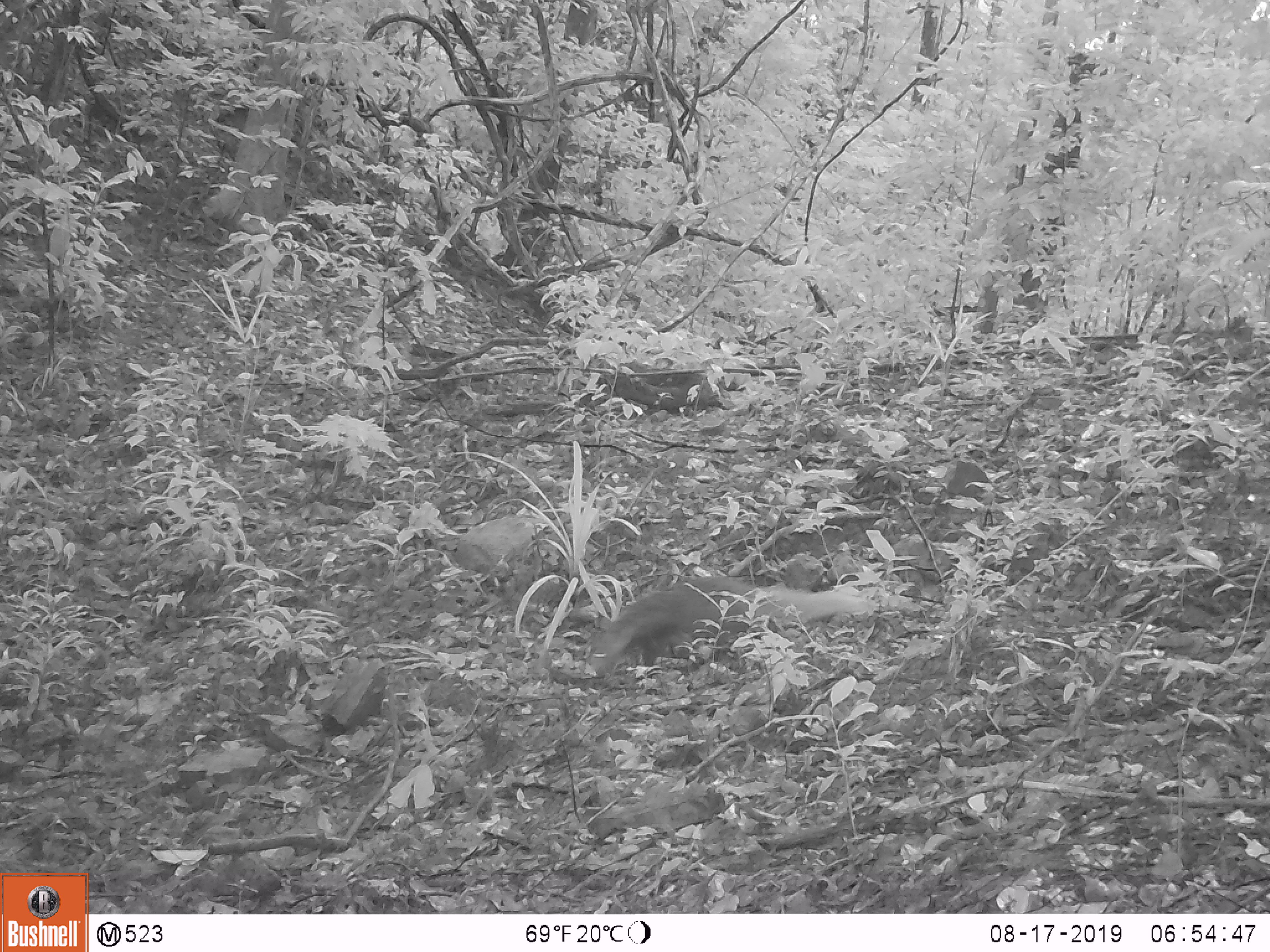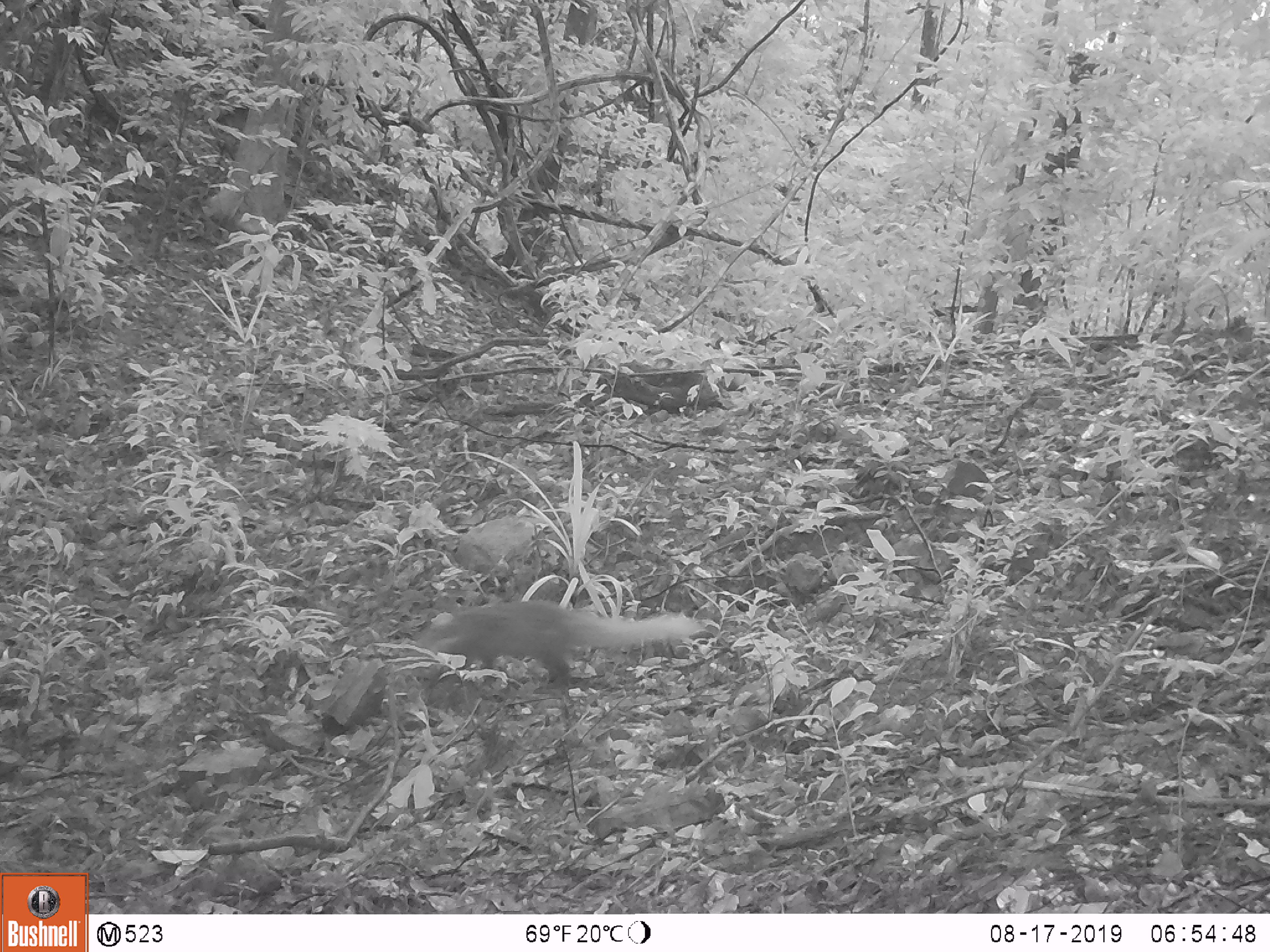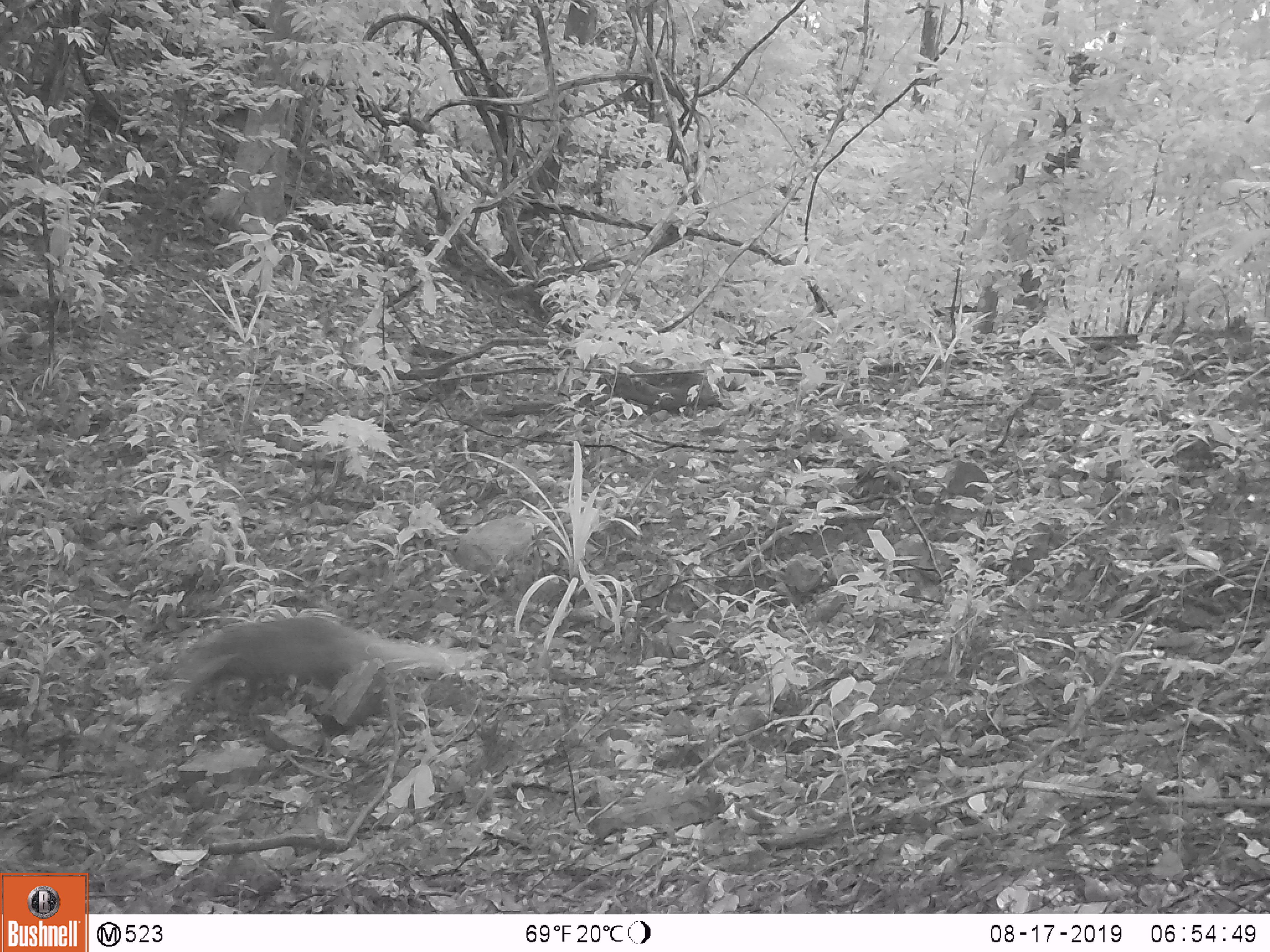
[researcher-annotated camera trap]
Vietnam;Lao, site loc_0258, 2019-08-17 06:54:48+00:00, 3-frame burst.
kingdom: Animalia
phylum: Chordata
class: Mammalia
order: Carnivora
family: Herpestidae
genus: Urva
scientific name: Urva urva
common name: crab-eating mongoose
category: crab eating mongoose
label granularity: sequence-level